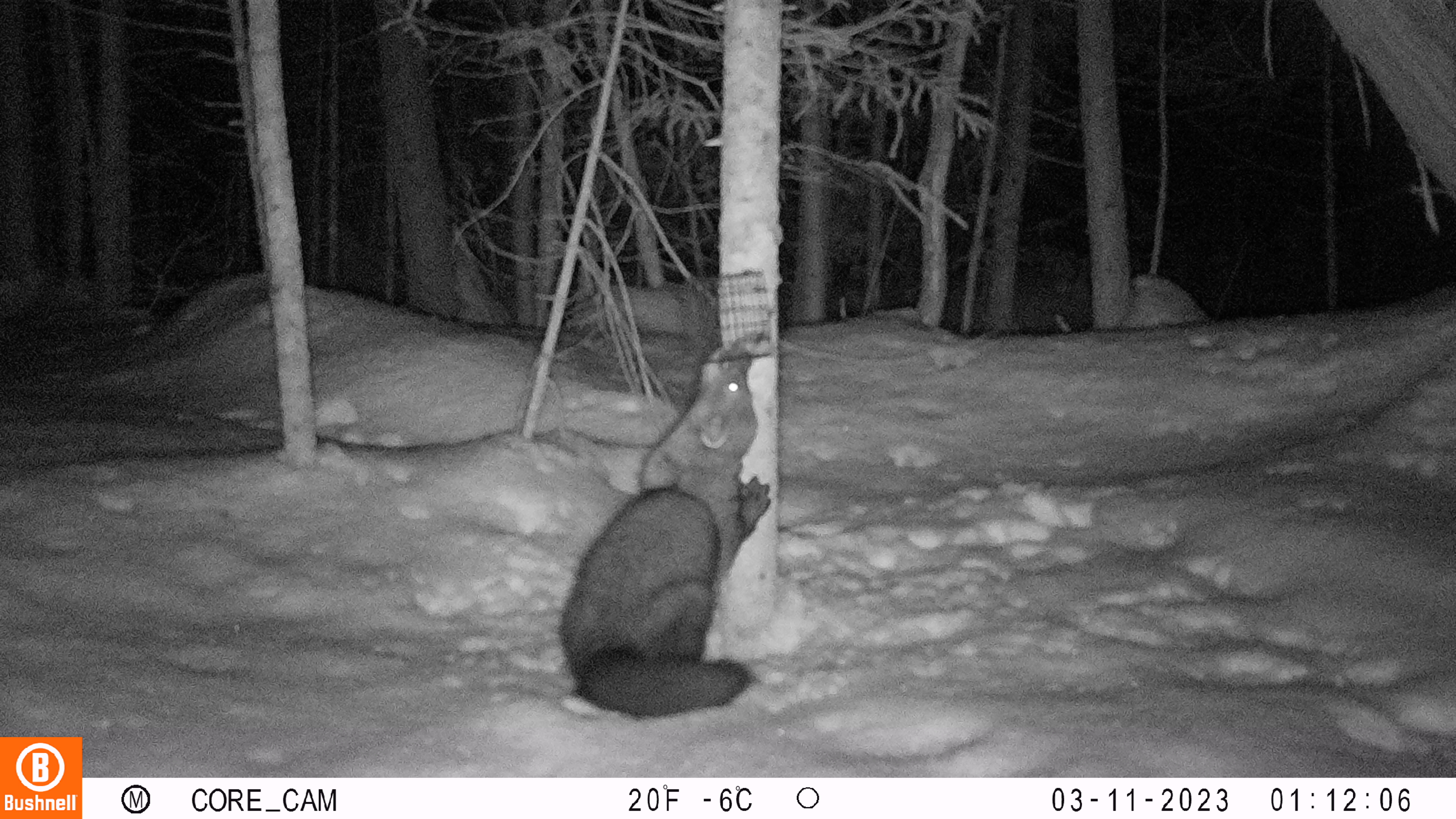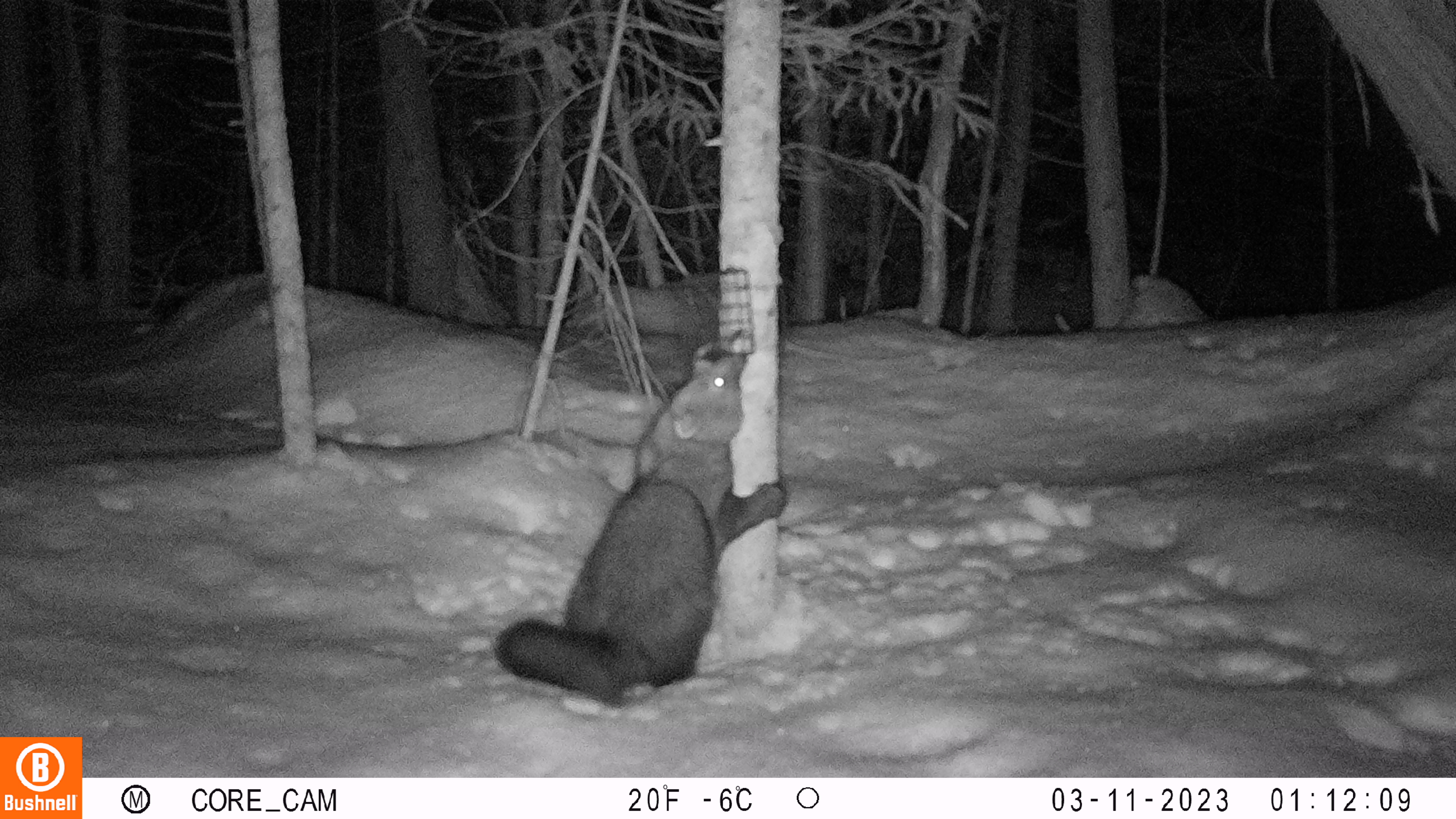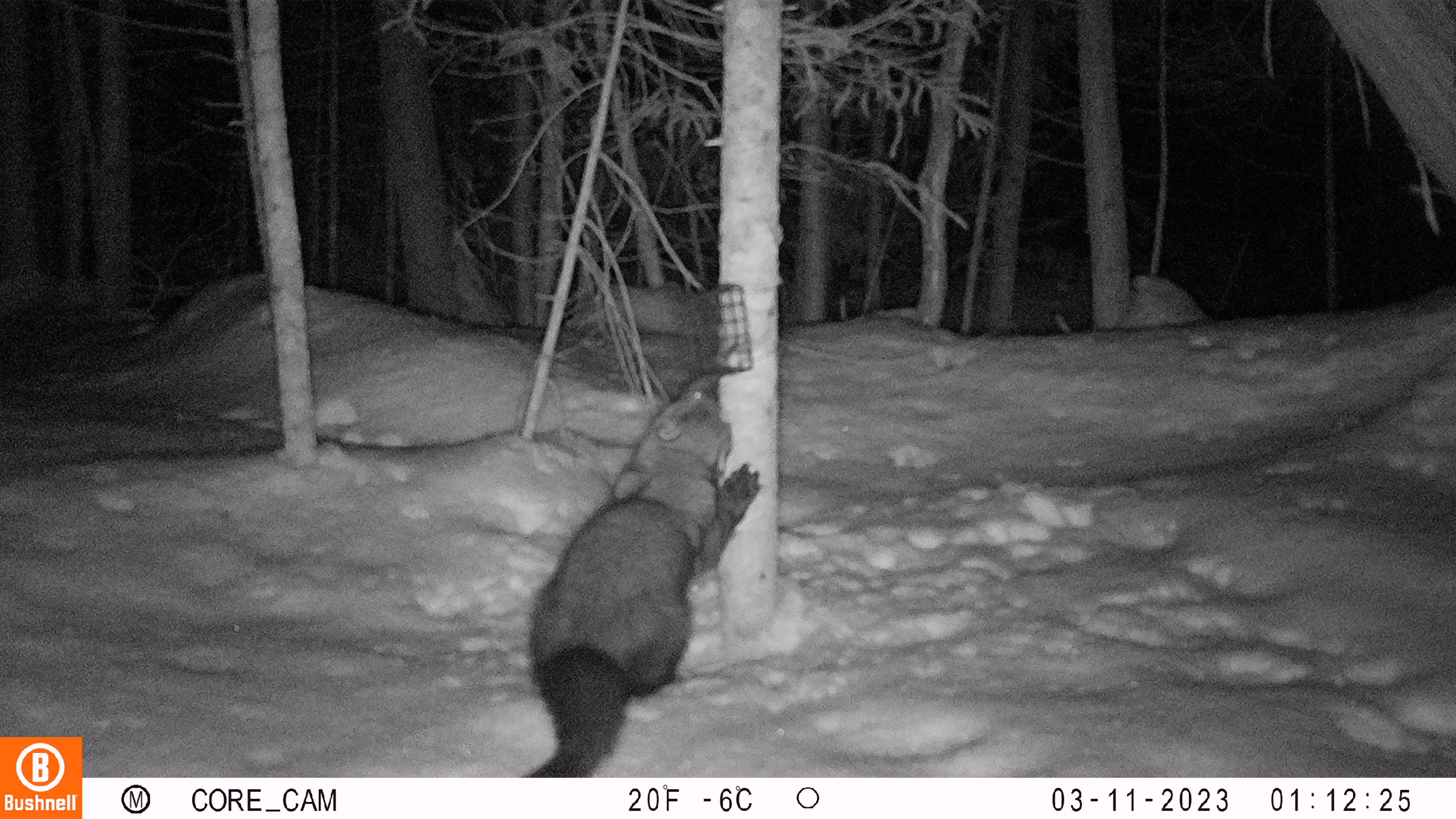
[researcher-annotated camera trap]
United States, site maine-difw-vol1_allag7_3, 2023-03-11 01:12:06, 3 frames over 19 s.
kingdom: Animalia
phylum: Chordata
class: Mammalia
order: Carnivora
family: Mustelidae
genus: Pekania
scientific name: Pekania pennanti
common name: fisher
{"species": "fisher (Pekania pennanti)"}